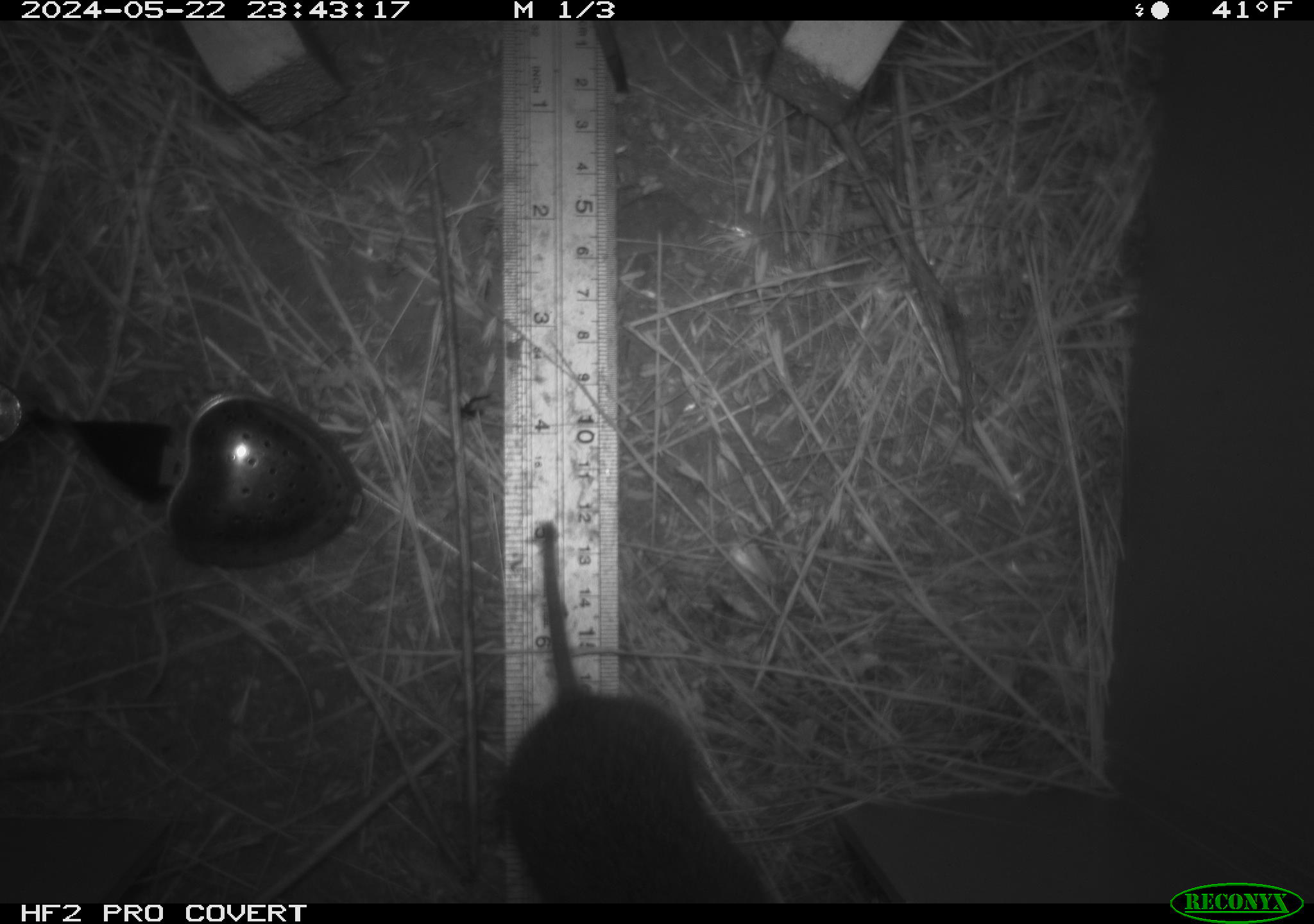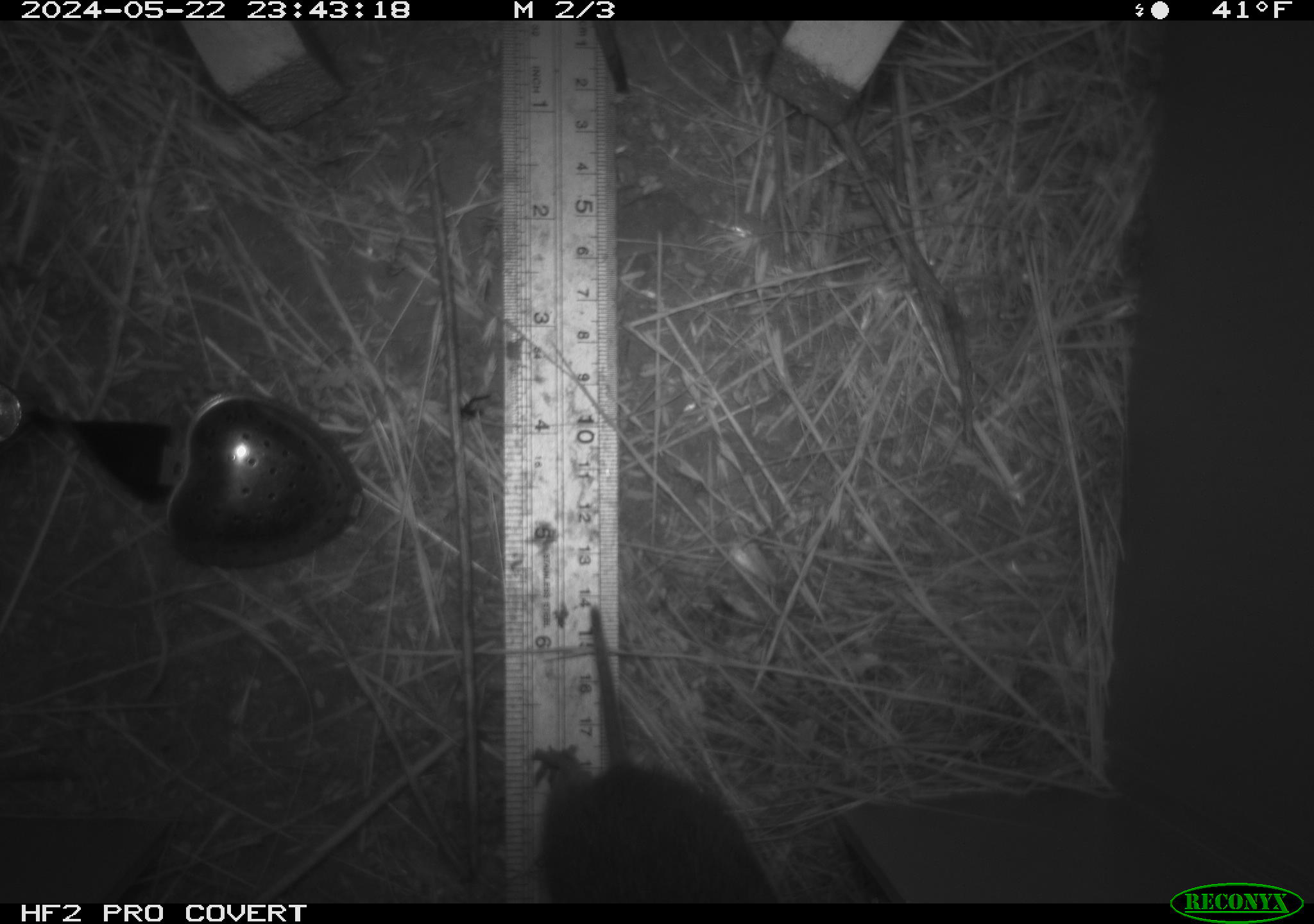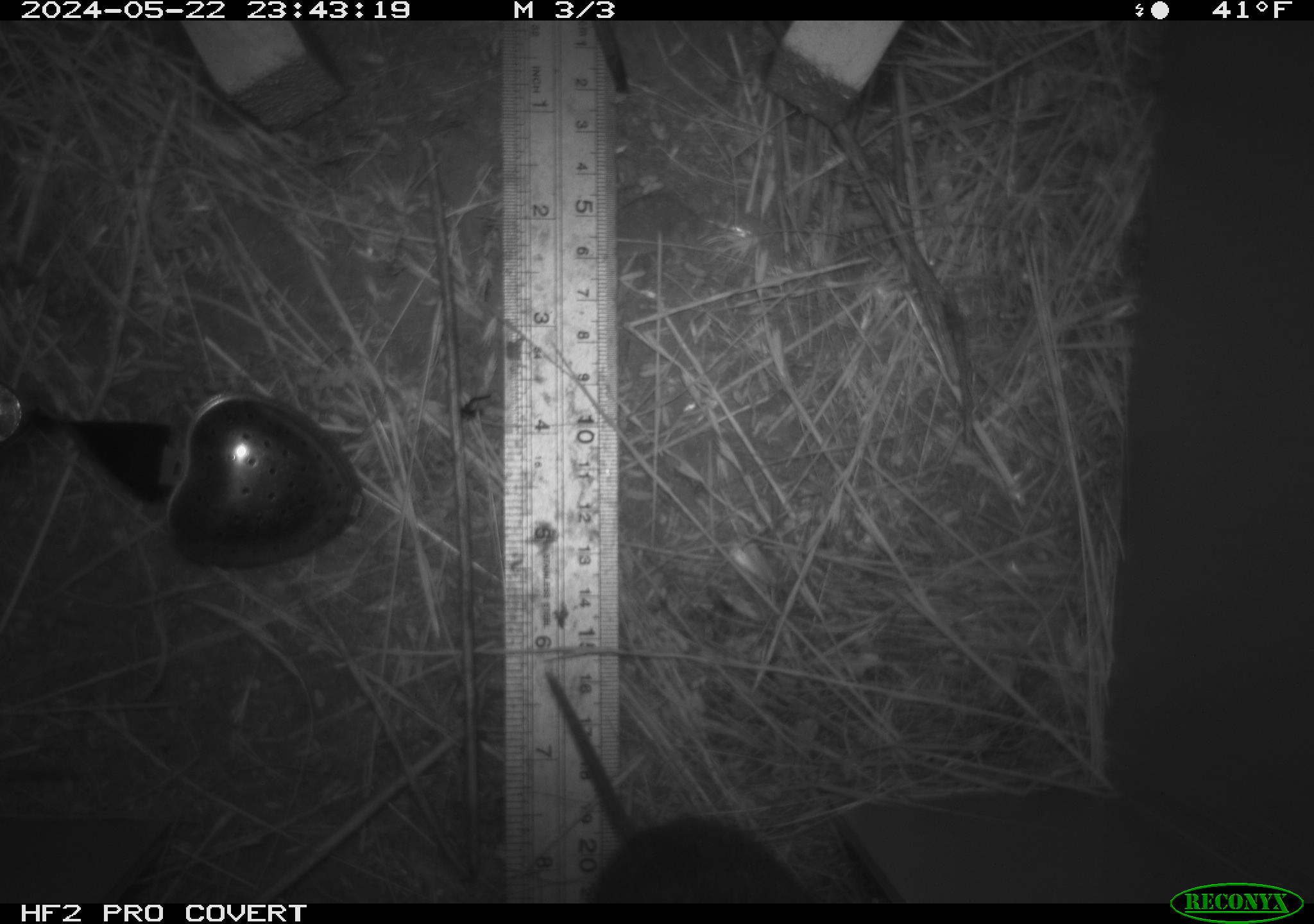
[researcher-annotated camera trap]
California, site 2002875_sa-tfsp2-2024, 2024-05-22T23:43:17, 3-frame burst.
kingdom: Animalia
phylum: Chordata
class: Mammalia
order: Rodentia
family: Cricetidae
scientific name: Arvicolinae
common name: voles, lemmings, and muskrats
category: arvicolinae subfamily